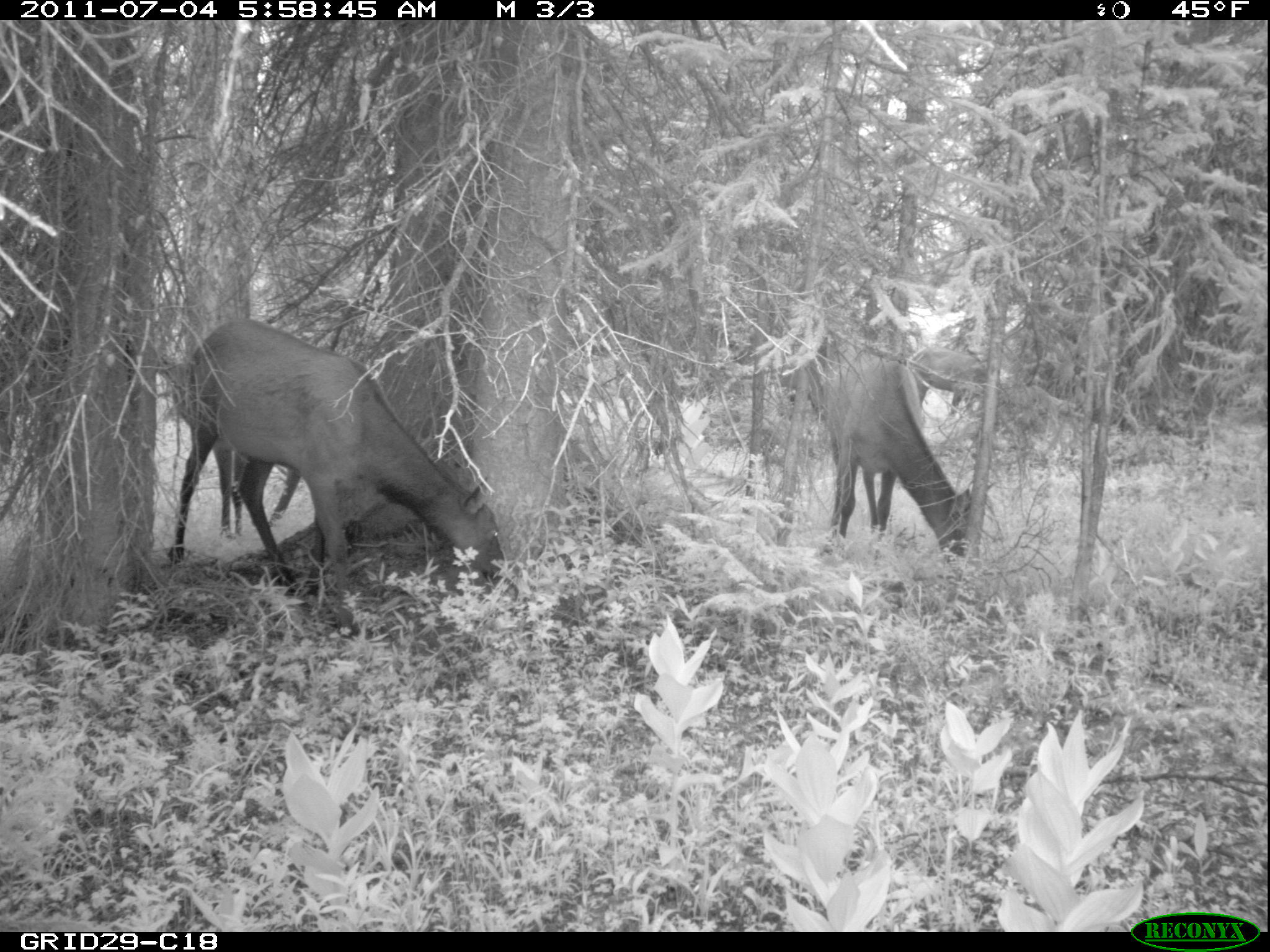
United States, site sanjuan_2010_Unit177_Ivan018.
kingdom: Animalia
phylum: Chordata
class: Mammalia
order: Artiodactyla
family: Cervidae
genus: Cervus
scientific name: Cervus elaphus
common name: red deer